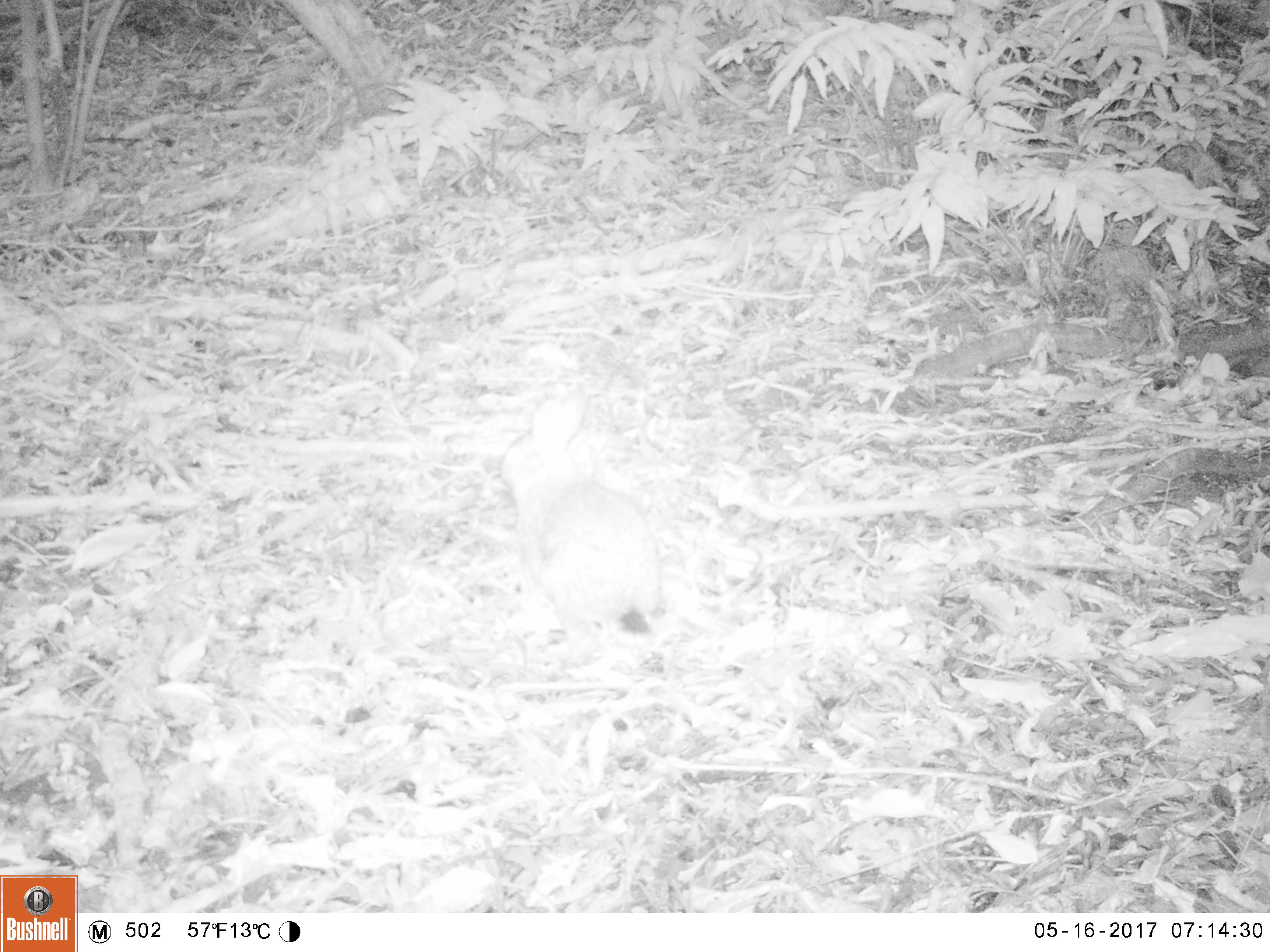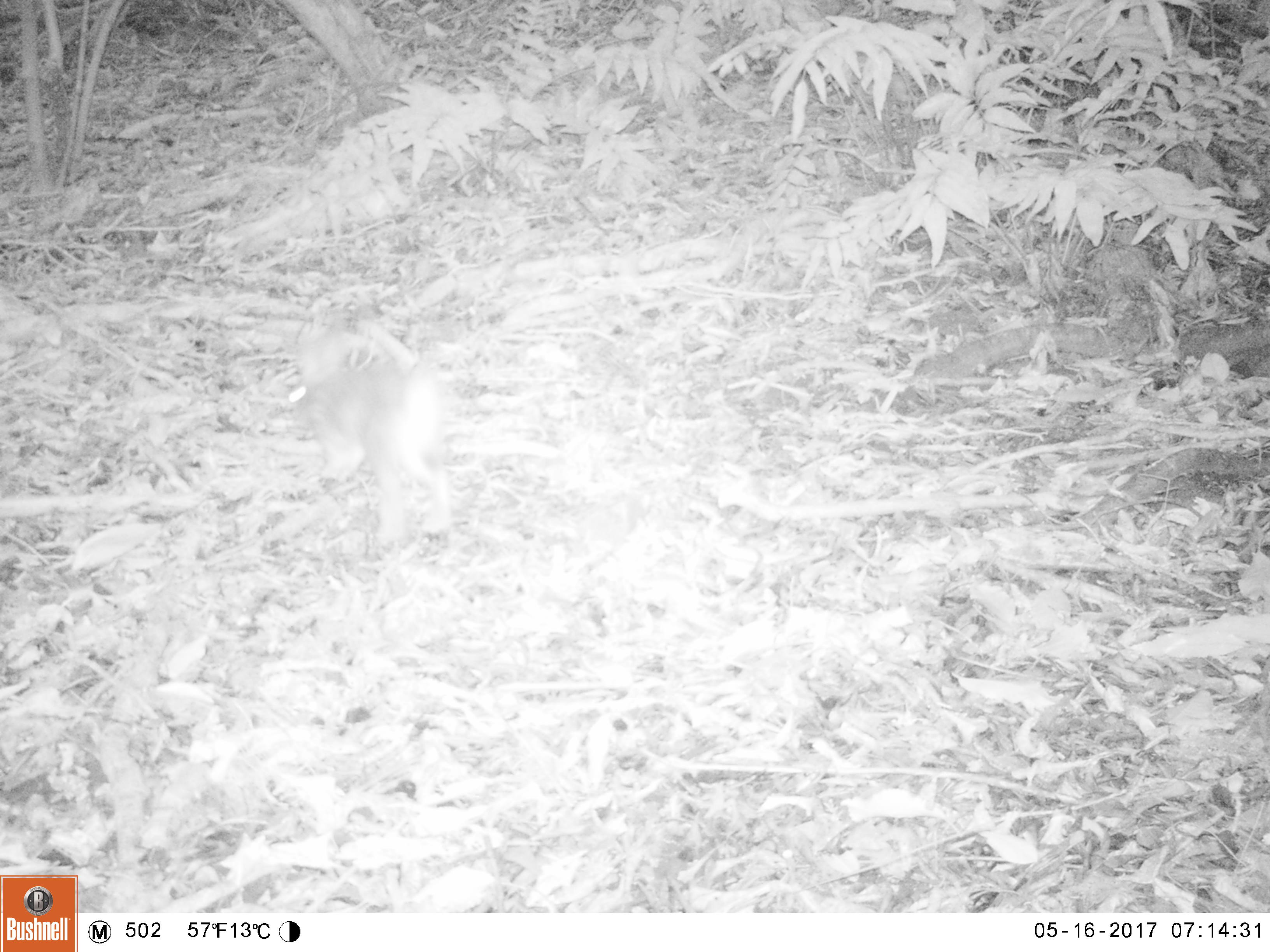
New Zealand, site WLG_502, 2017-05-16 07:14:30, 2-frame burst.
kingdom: Animalia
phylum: Chordata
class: Mammalia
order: Lagomorpha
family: Leporidae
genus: Oryctolagus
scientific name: Oryctolagus cuniculus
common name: european rabbit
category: rabbit